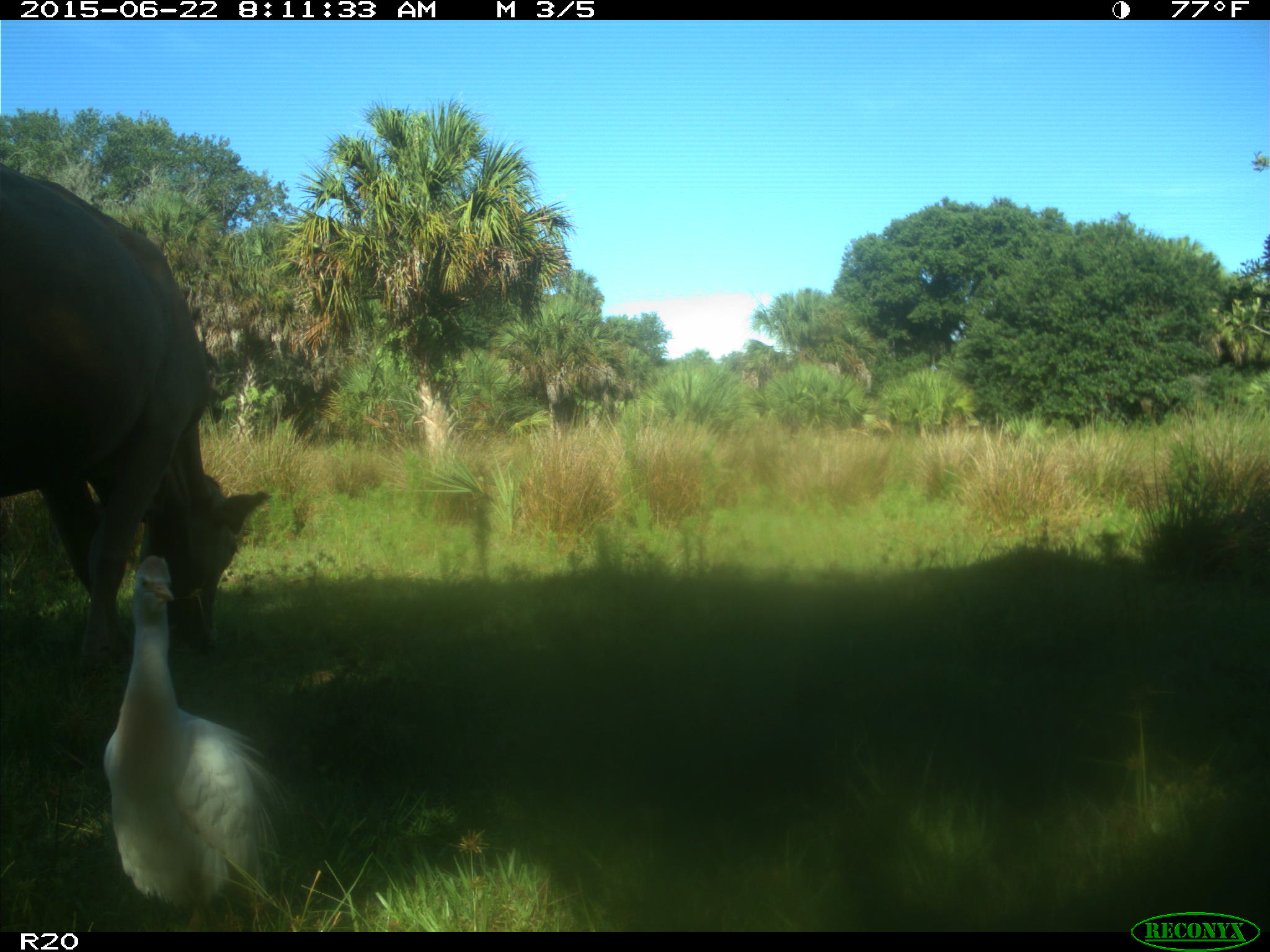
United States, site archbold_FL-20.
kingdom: Animalia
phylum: Chordata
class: Mammalia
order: Artiodactyla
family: Bovidae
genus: Bos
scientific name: Bos taurus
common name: domestic cow